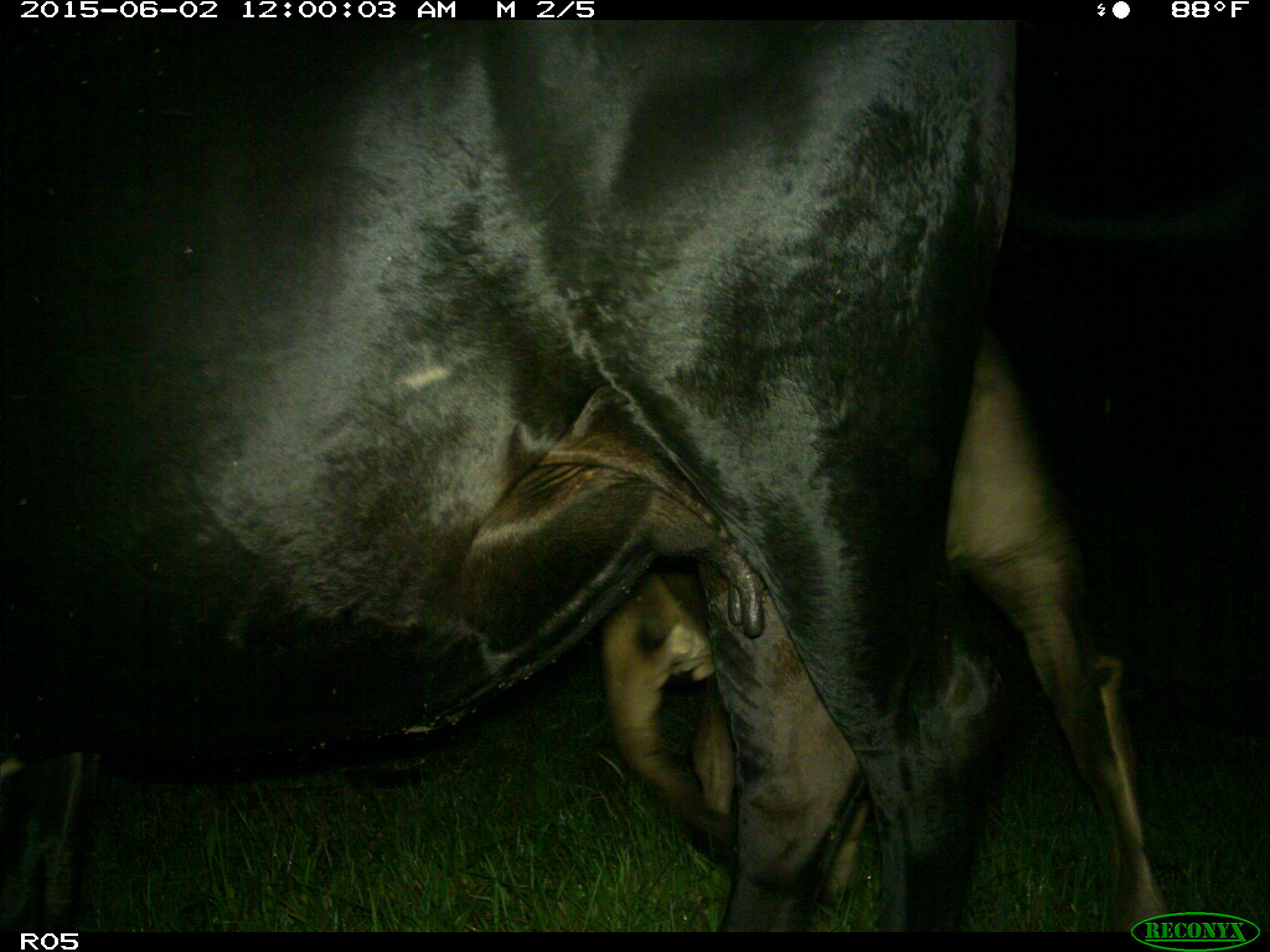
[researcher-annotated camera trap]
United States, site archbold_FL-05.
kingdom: Animalia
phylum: Chordata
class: Mammalia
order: Artiodactyla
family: Bovidae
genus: Bos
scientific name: Bos taurus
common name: domestic cow